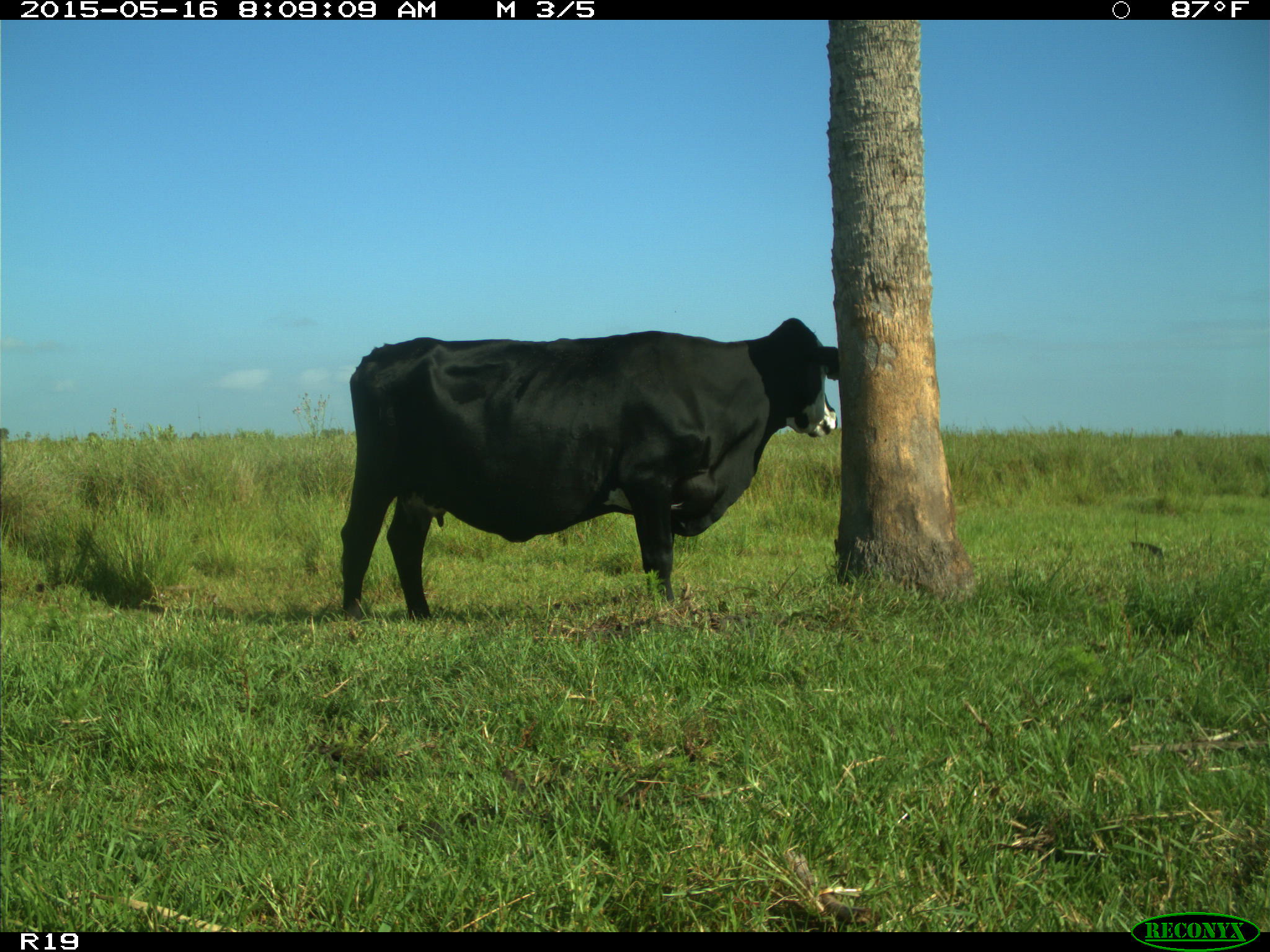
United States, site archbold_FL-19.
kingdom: Animalia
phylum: Chordata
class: Mammalia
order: Artiodactyla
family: Bovidae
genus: Bos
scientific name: Bos taurus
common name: domestic cow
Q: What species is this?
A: Bos taurus (domestic cow).